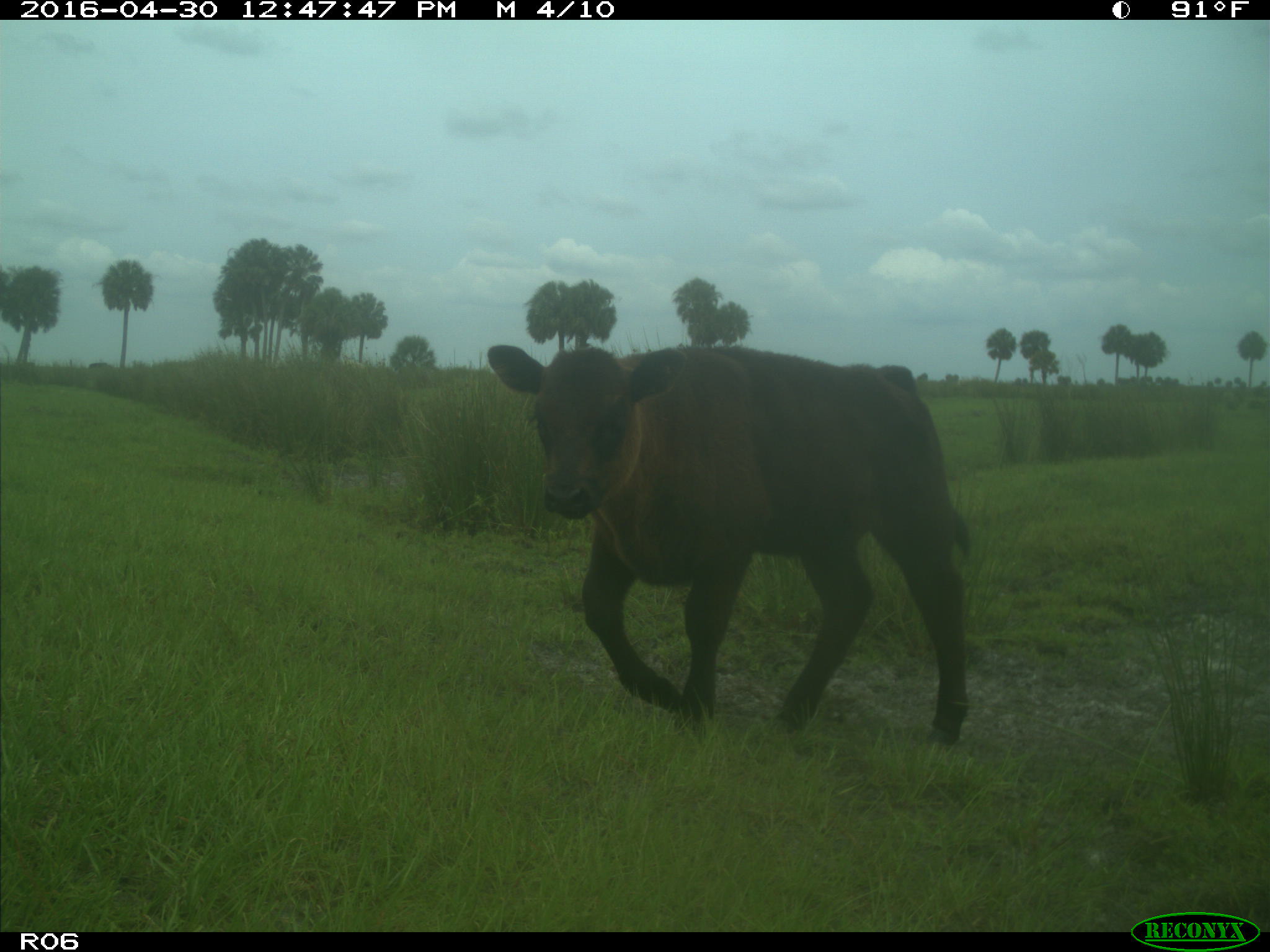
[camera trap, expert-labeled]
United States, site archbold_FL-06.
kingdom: Animalia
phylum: Chordata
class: Mammalia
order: Artiodactyla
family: Bovidae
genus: Bos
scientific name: Bos taurus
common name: domestic cow